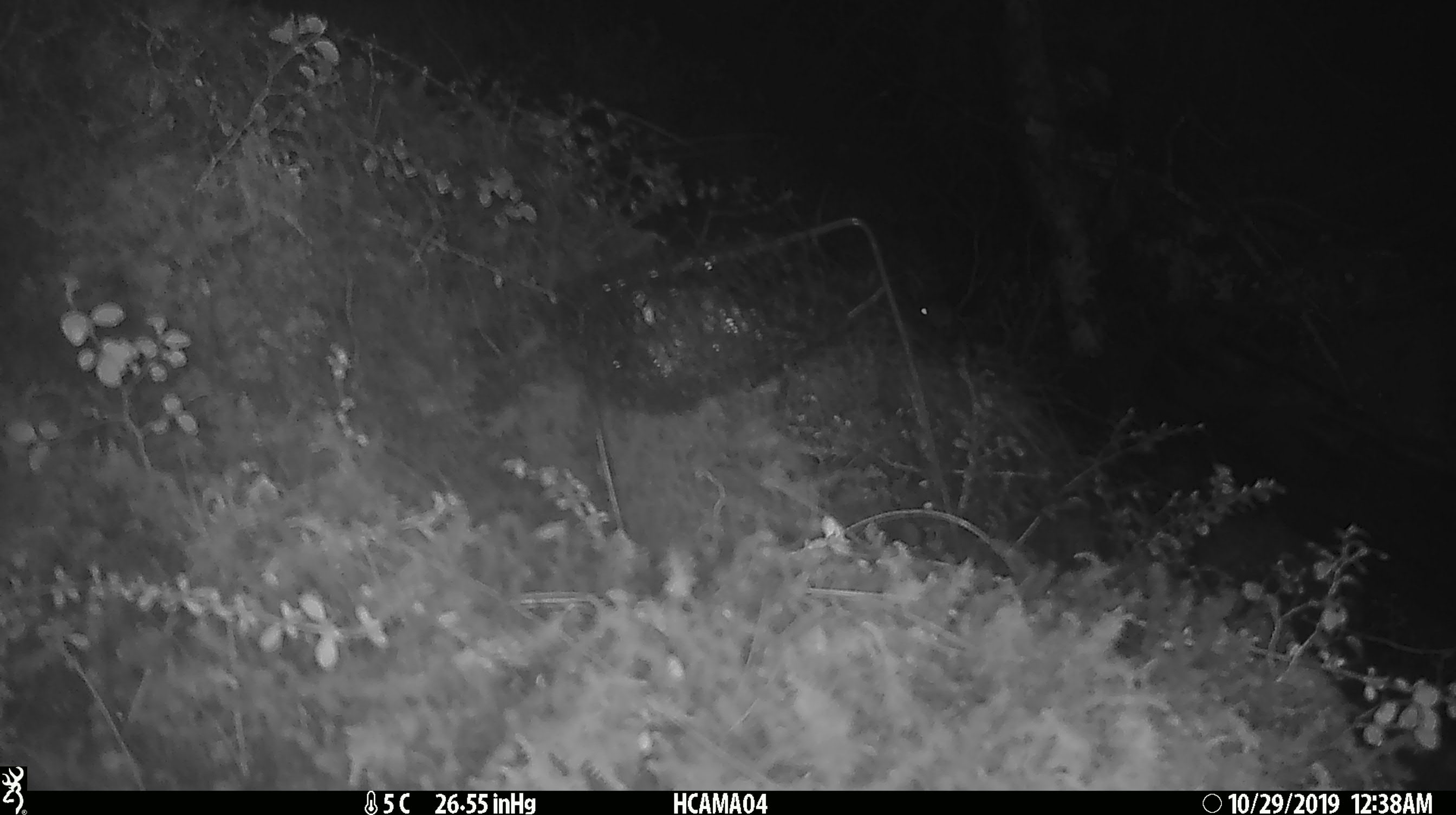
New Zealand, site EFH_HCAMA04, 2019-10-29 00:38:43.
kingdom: Animalia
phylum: Chordata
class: Mammalia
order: Rodentia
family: Muridae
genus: Mus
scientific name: Mus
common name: mouse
Mouse (Mus).